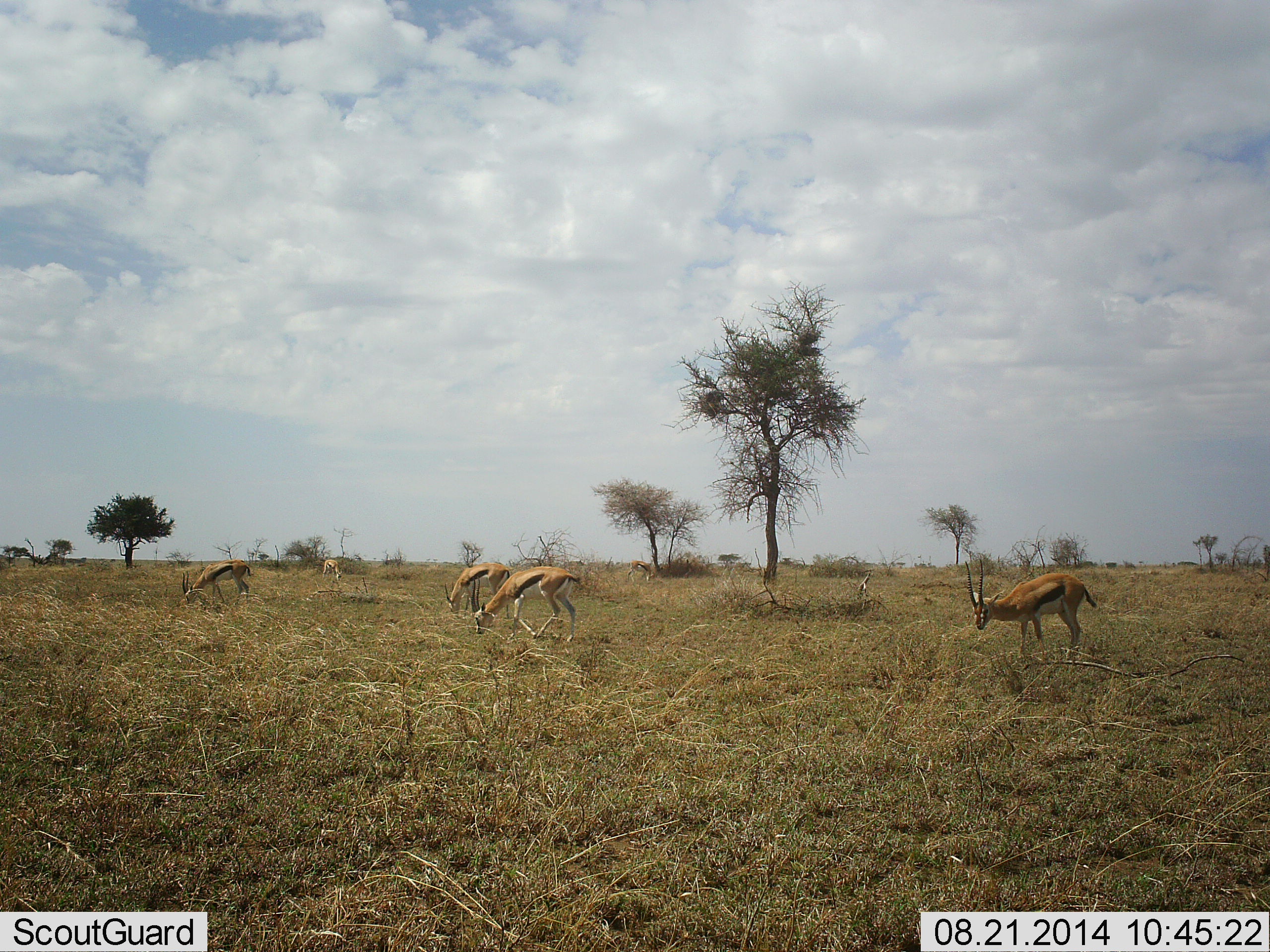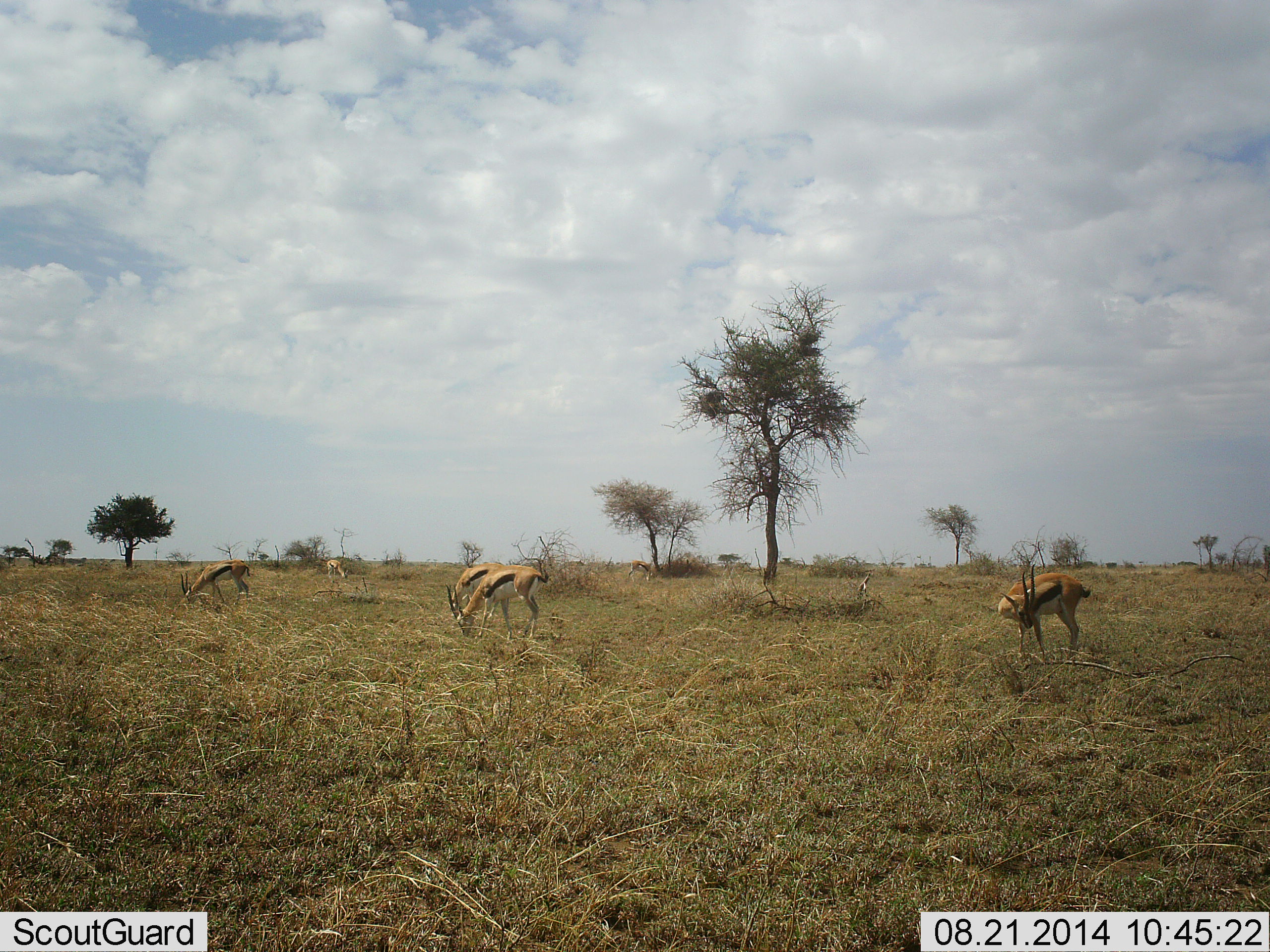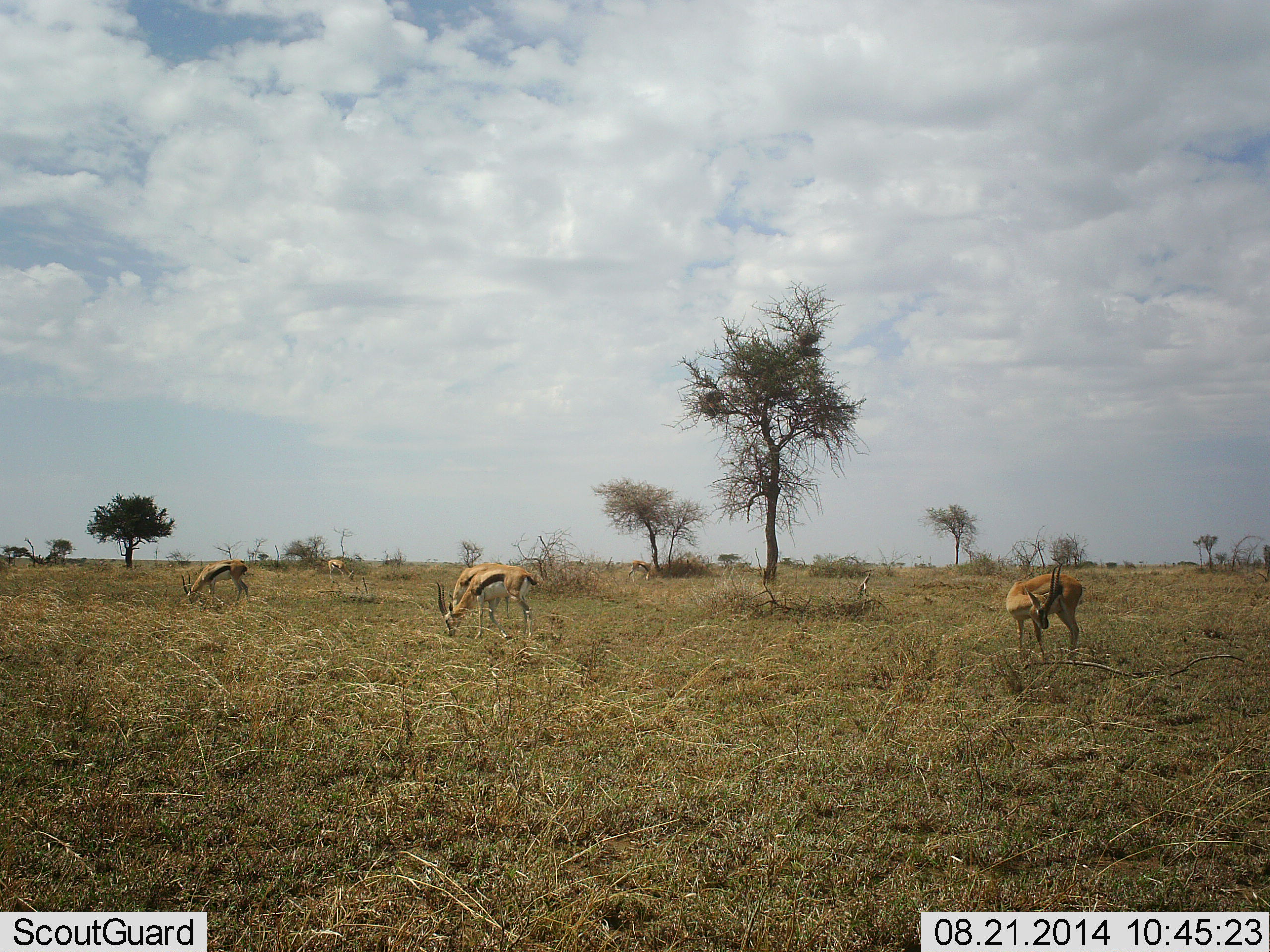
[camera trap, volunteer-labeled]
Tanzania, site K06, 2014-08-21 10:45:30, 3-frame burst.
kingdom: Animalia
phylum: Chordata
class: Mammalia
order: Artiodactyla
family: Bovidae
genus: Eudorcas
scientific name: Eudorcas thomsonii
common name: thomson's gazelle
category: gazellethomsons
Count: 5.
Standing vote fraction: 50%.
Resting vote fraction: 0%.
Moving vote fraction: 20%.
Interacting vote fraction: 10%.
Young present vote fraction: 0%.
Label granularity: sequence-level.